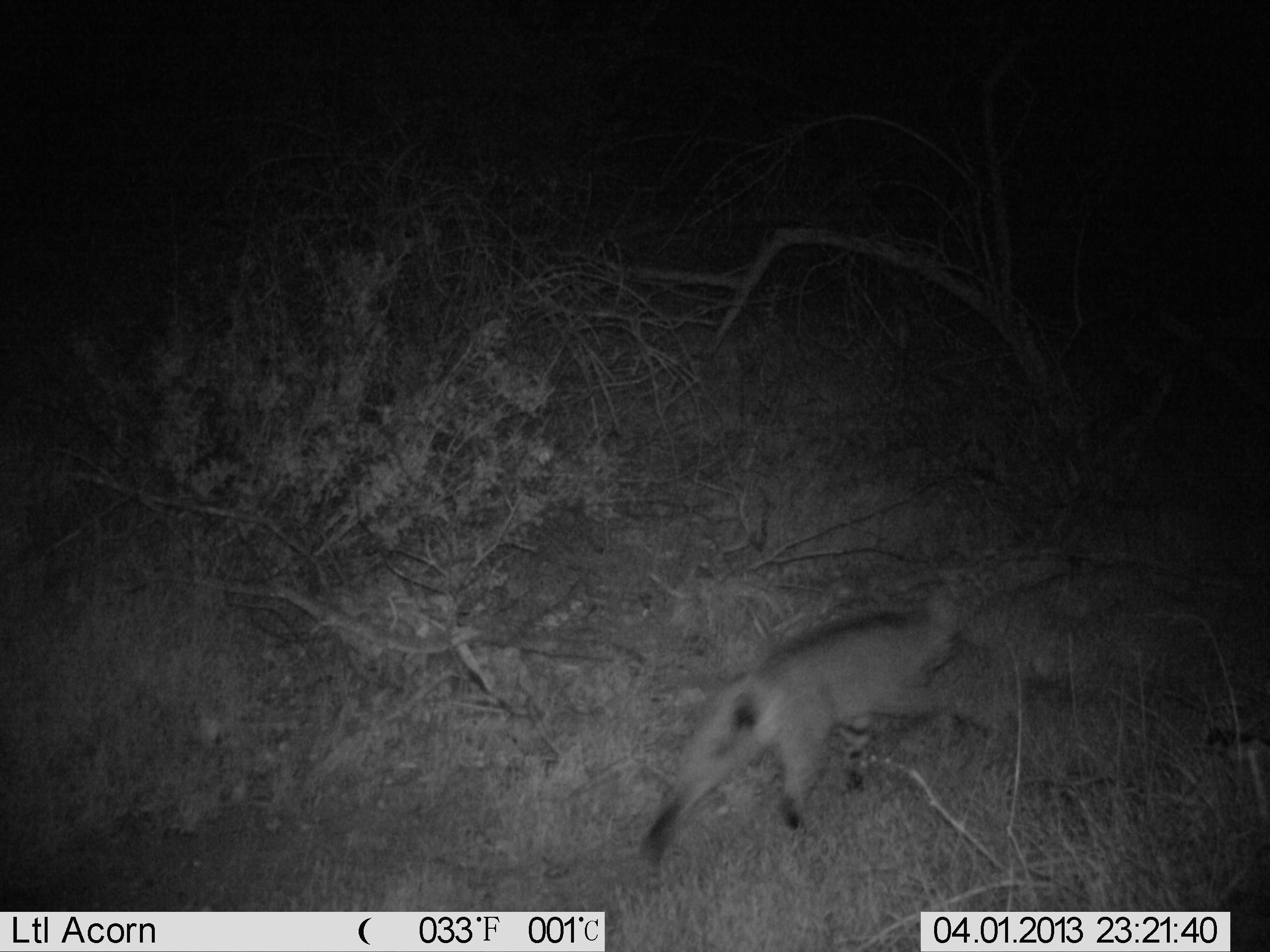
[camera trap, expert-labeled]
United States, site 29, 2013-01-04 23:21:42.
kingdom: Animalia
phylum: Chordata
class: Mammalia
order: Carnivora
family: Felidae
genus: Lynx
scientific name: Lynx rufus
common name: bobcat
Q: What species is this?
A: Bobcat (Lynx rufus).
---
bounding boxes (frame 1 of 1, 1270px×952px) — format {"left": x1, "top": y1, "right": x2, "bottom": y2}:
bobcat: {"left": 637, "top": 573, "right": 1012, "bottom": 868}